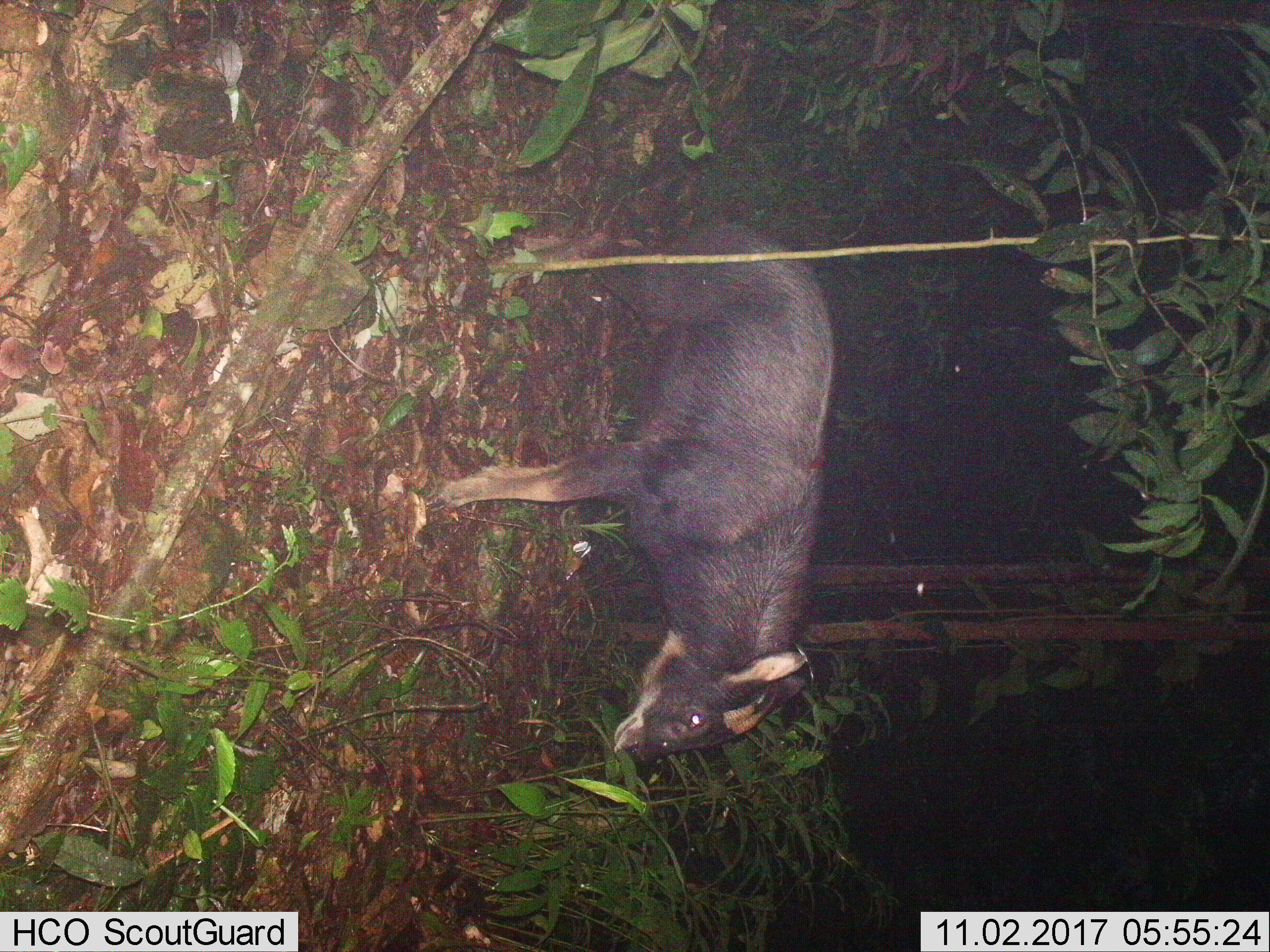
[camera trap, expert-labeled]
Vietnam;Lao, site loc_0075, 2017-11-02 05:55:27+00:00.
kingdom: Animalia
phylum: Chordata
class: Mammalia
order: Artiodactyla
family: Bovidae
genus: Capricornis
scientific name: Capricornis sumatraensis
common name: chinese serow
Chinese serow (Capricornis sumatraensis). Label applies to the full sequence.